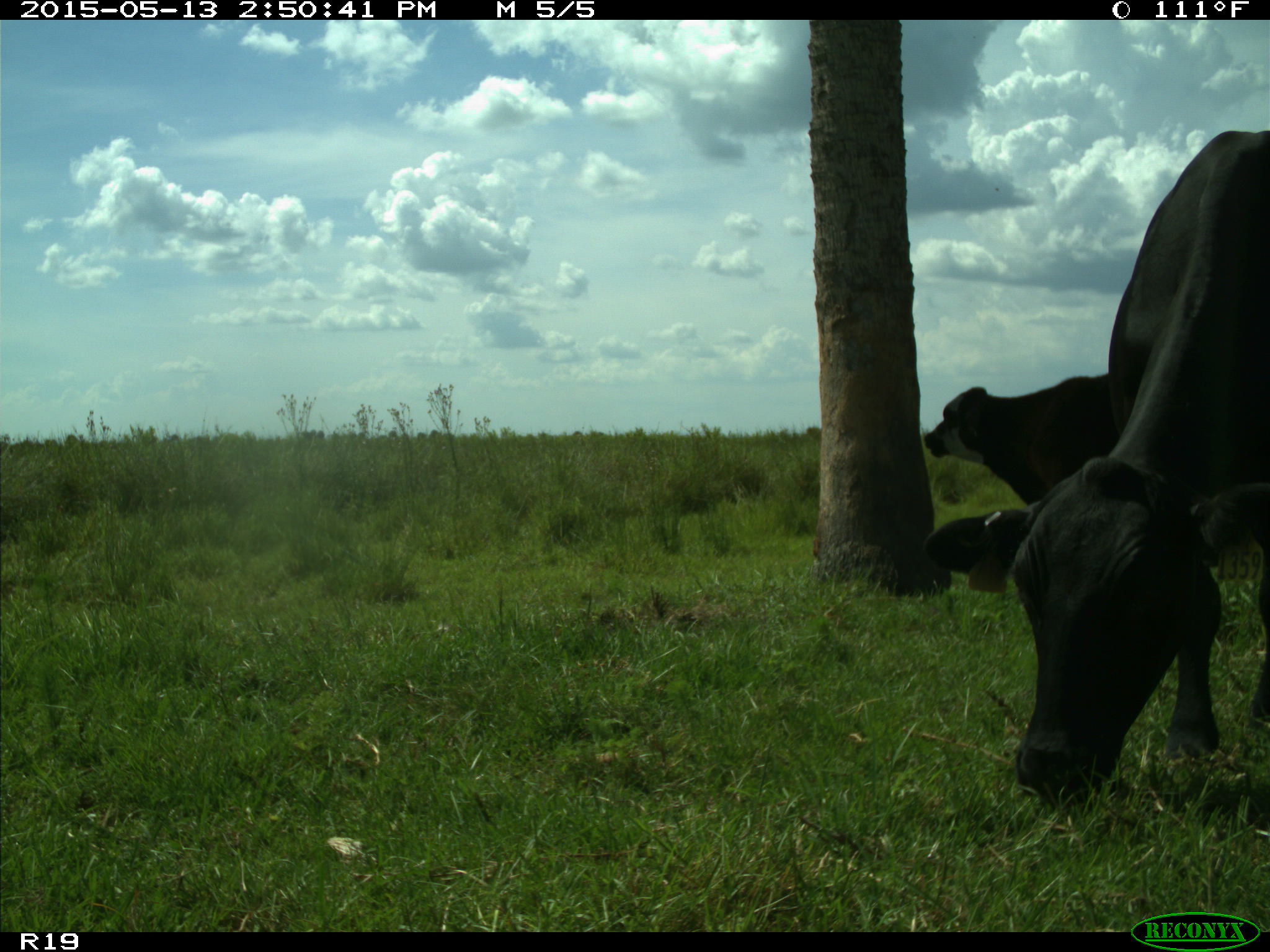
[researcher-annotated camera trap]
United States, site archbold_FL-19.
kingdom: Animalia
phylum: Chordata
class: Mammalia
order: Artiodactyla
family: Bovidae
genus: Bos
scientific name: Bos taurus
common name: domestic cow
Bos taurus (domestic cow).